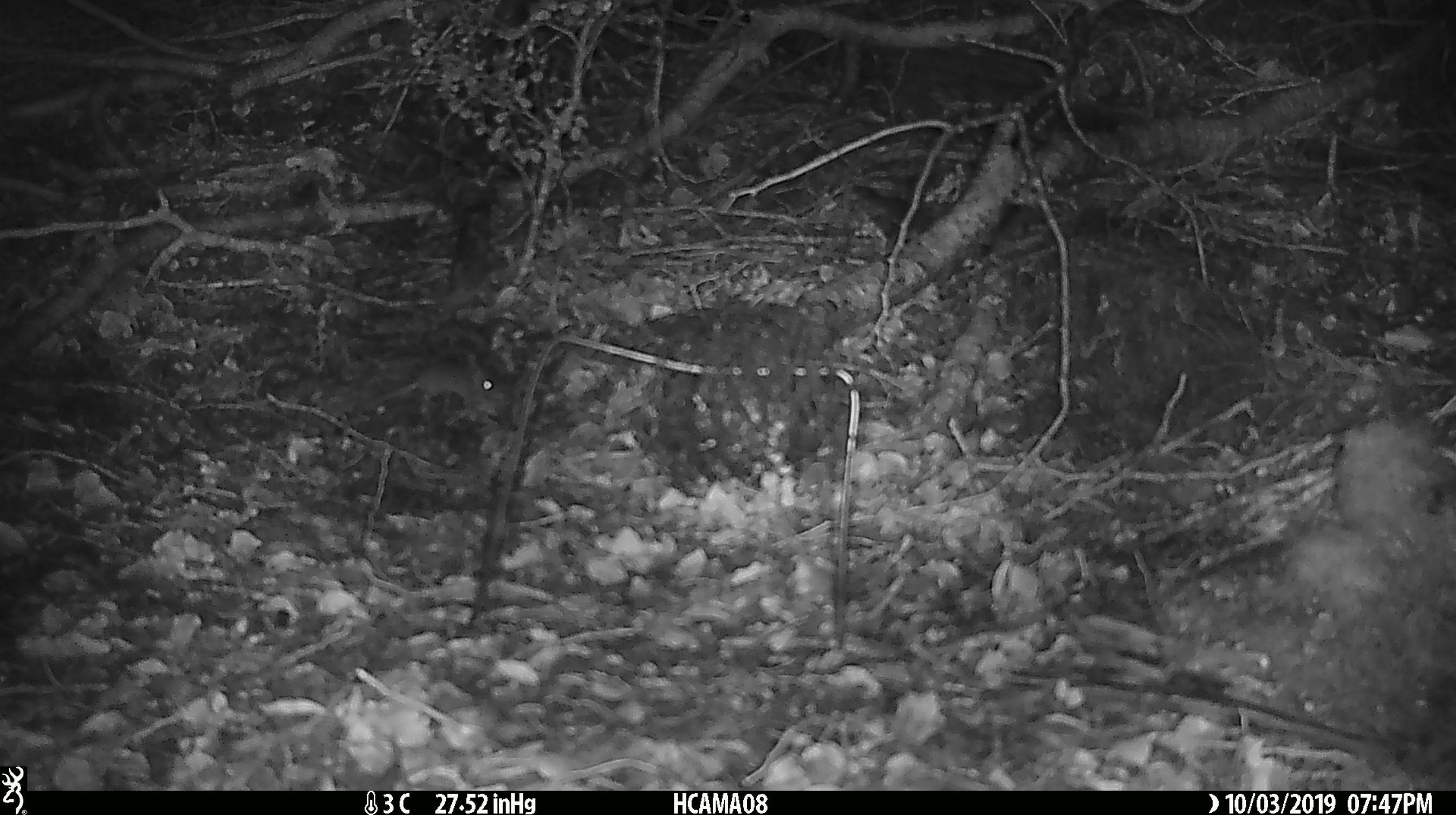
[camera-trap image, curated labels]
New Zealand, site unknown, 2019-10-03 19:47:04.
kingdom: Animalia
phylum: Chordata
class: Mammalia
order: Rodentia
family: Muridae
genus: Mus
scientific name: Mus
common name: mouse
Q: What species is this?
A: Mouse (Mus).